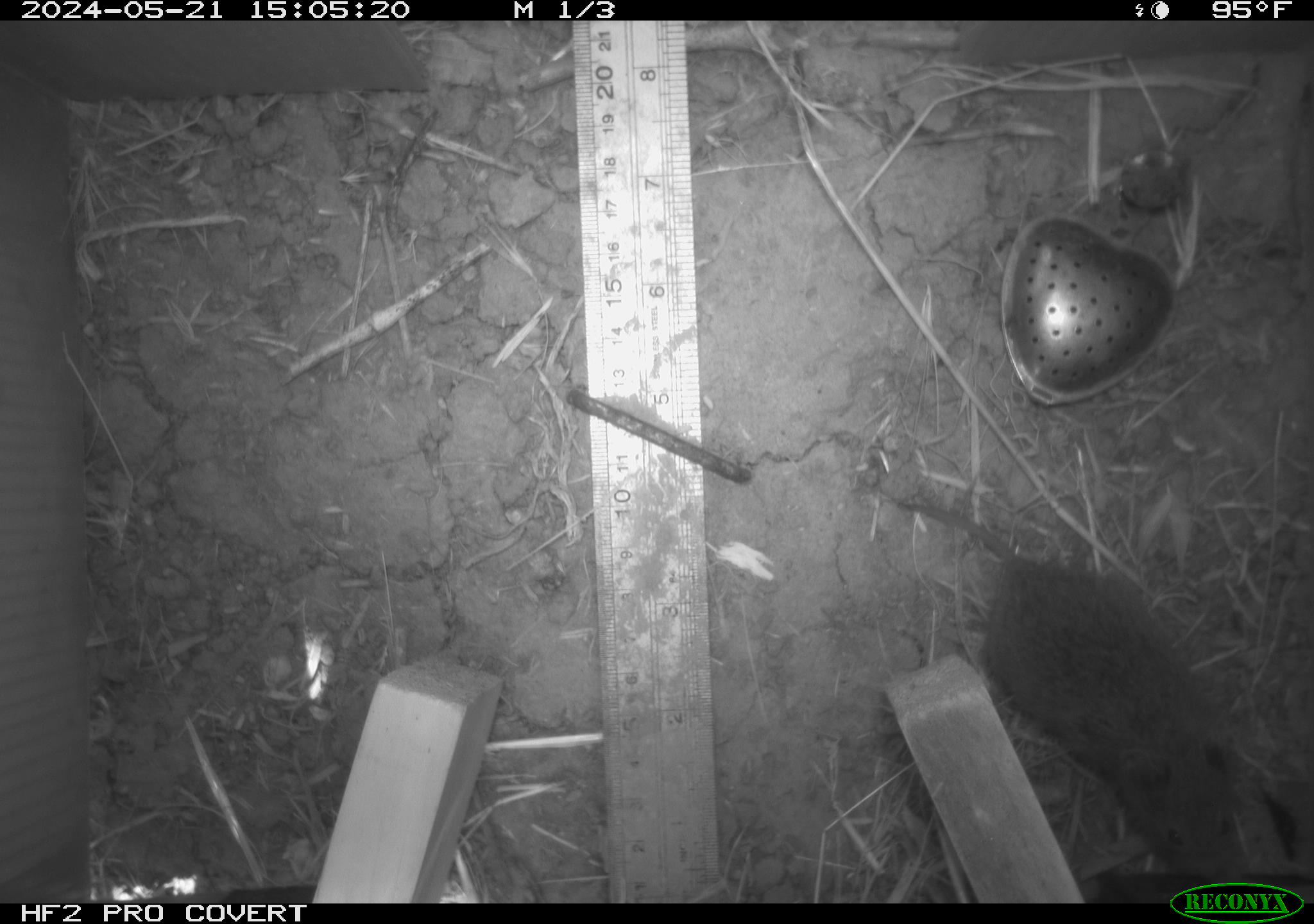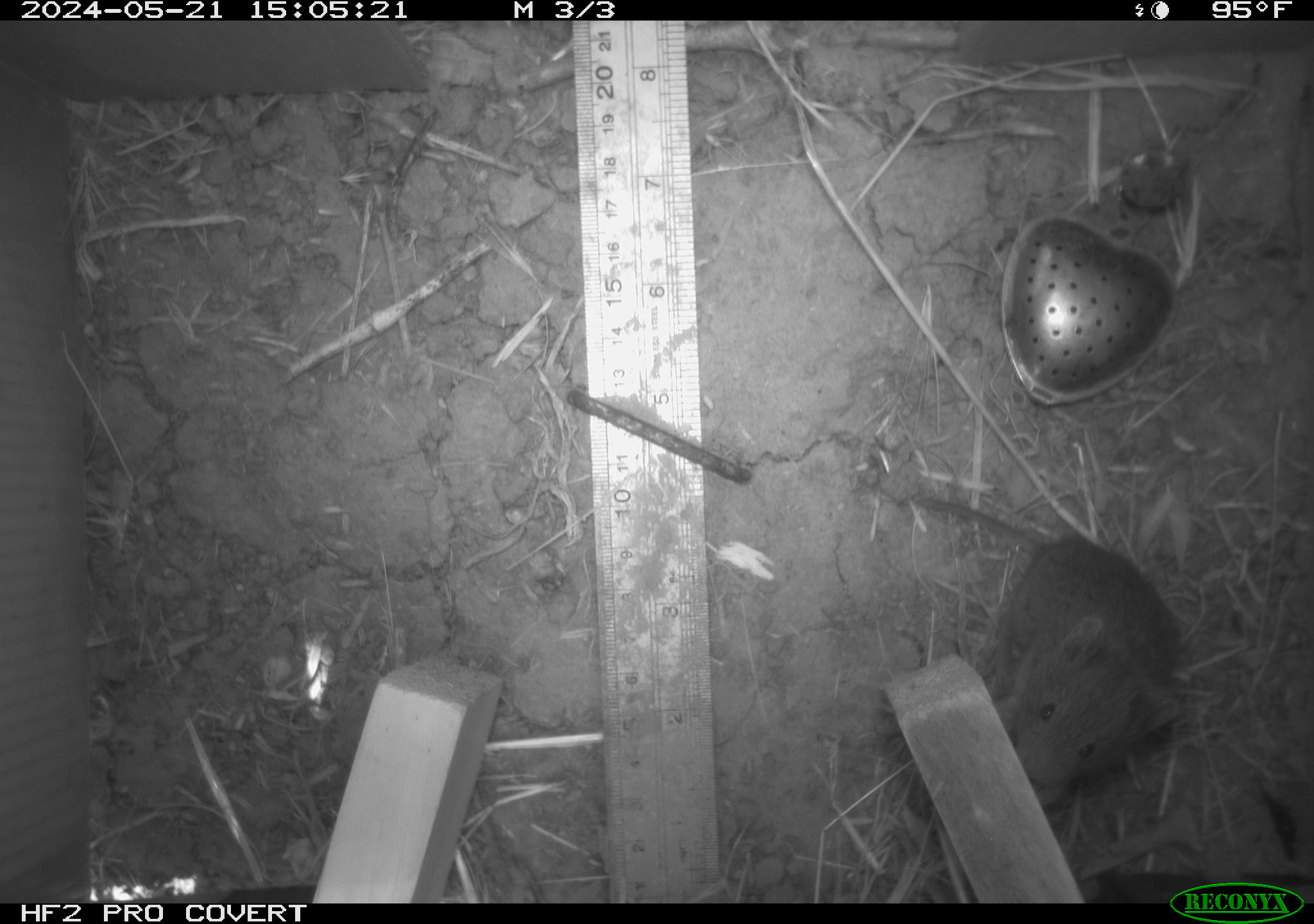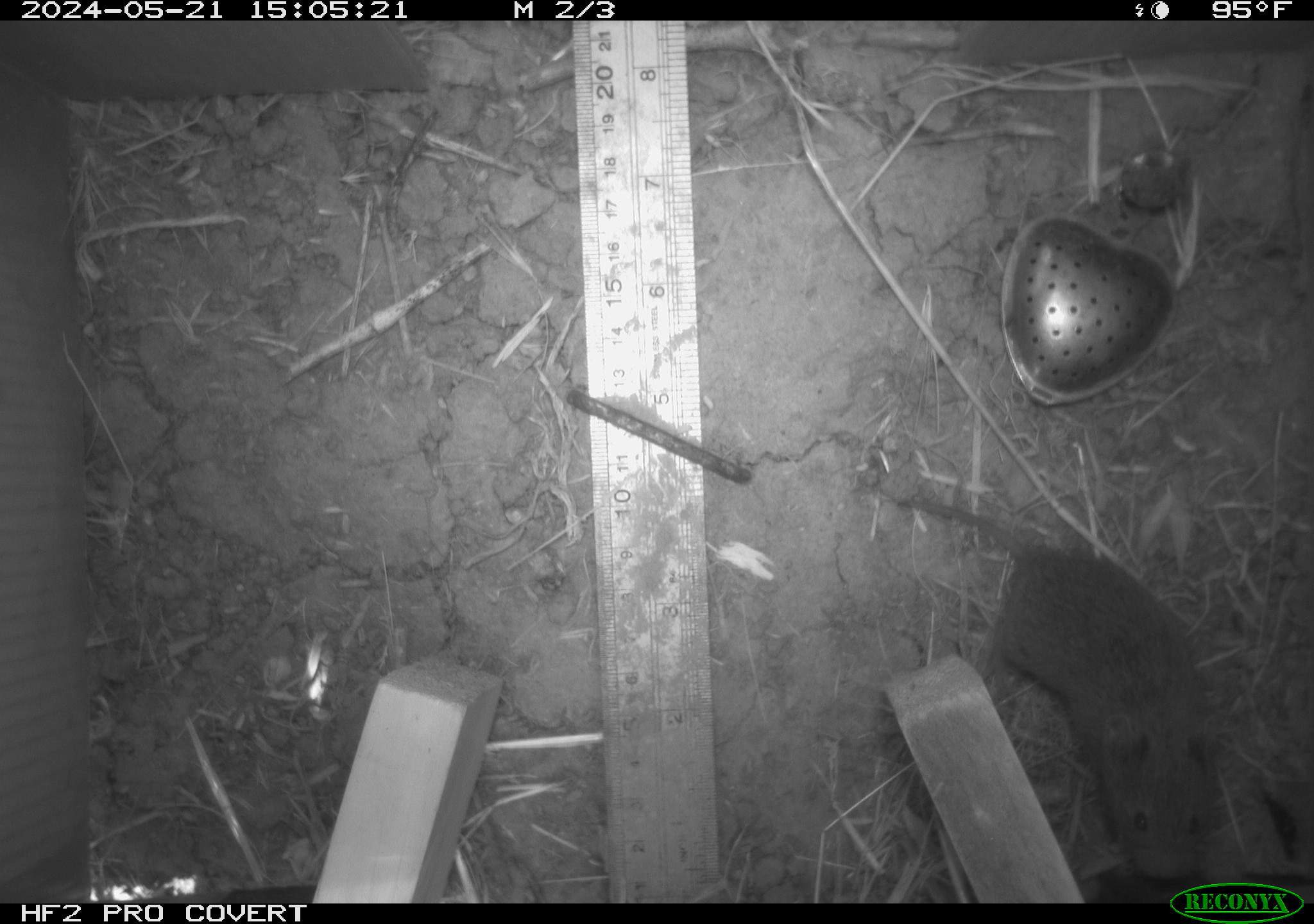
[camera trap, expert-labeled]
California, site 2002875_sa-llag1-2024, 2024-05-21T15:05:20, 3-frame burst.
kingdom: Animalia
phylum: Chordata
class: Mammalia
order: Rodentia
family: Cricetidae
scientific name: Arvicolinae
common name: voles, lemmings, and muskrats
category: arvicolinae subfamily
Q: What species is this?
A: Arvicolinae subfamily (voles, lemmings, and muskrats) (Arvicolinae).